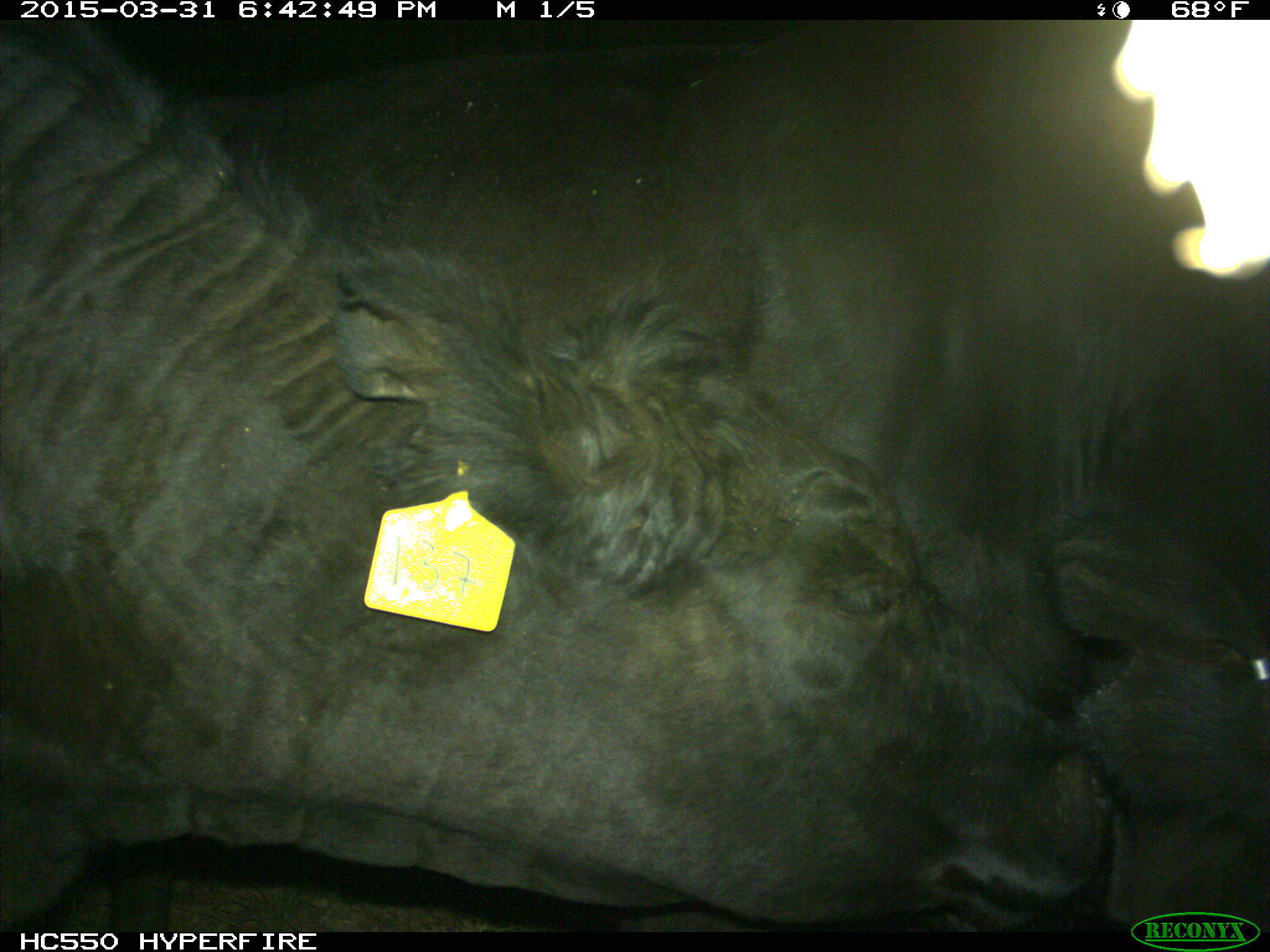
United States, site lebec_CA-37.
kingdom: Animalia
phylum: Chordata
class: Mammalia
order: Artiodactyla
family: Bovidae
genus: Bos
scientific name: Bos taurus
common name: domestic cow